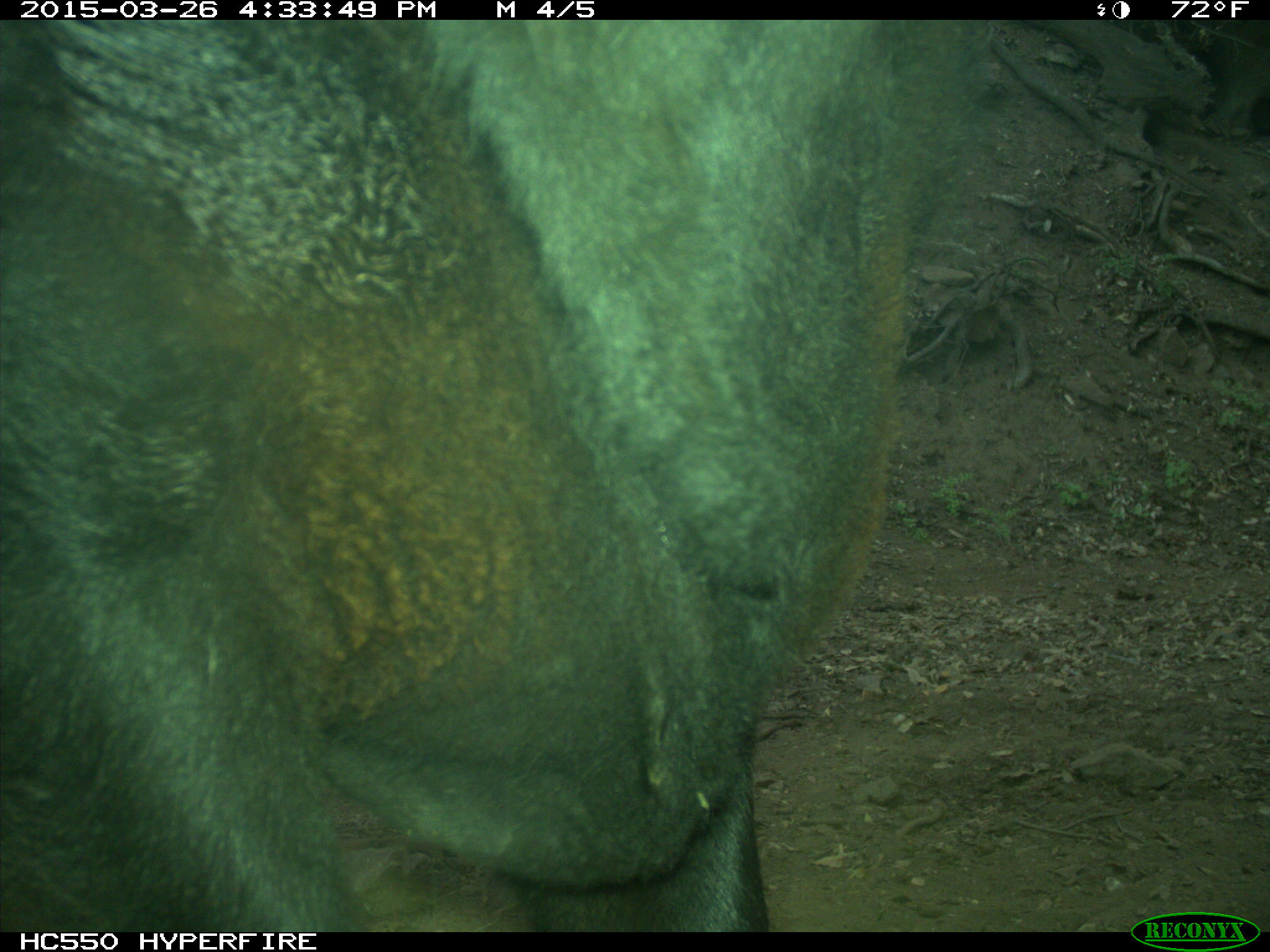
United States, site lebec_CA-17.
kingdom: Animalia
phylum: Chordata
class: Mammalia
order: Artiodactyla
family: Bovidae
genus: Bos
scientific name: Bos taurus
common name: domestic cow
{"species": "Bos taurus (domestic cow)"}